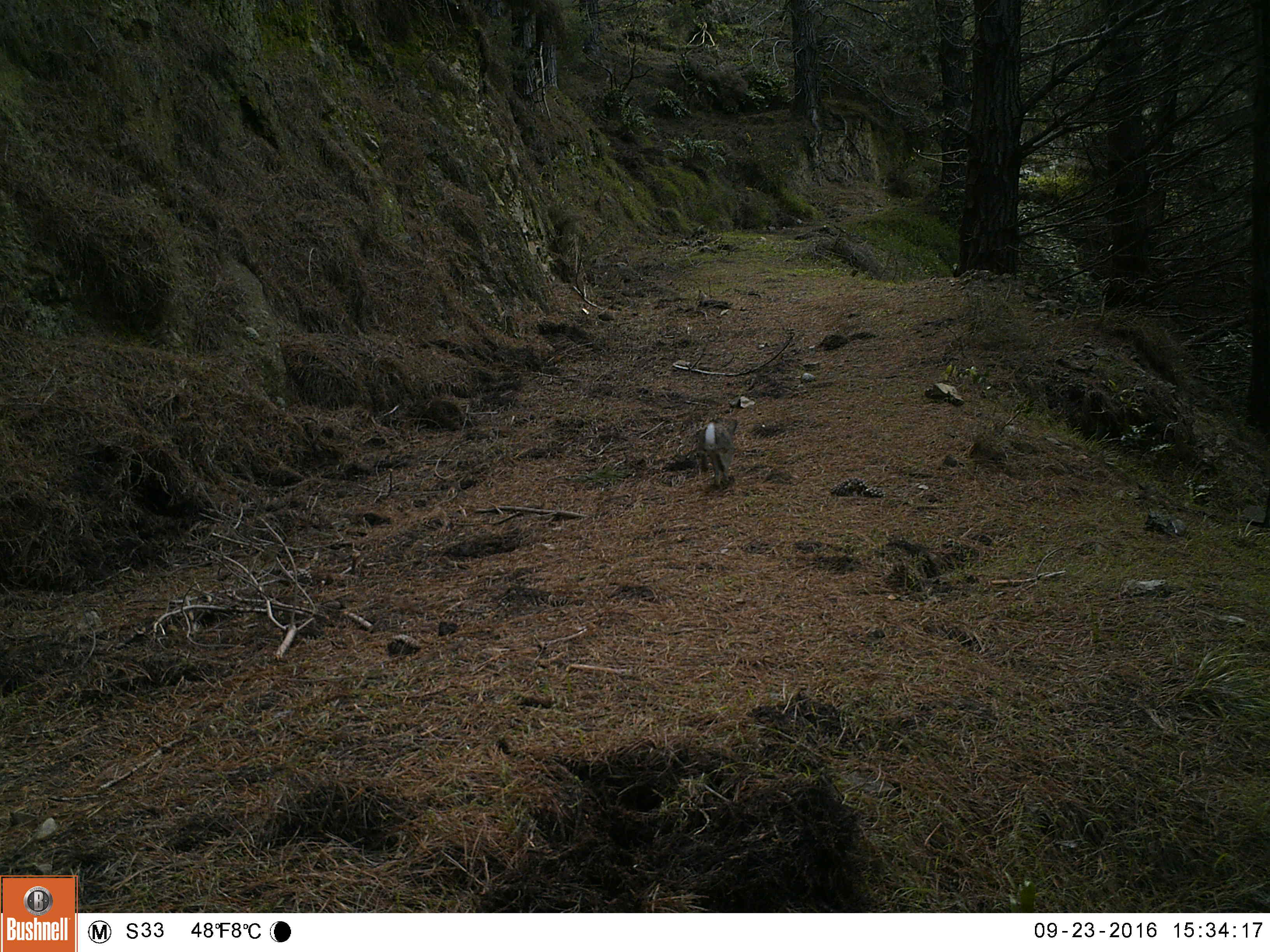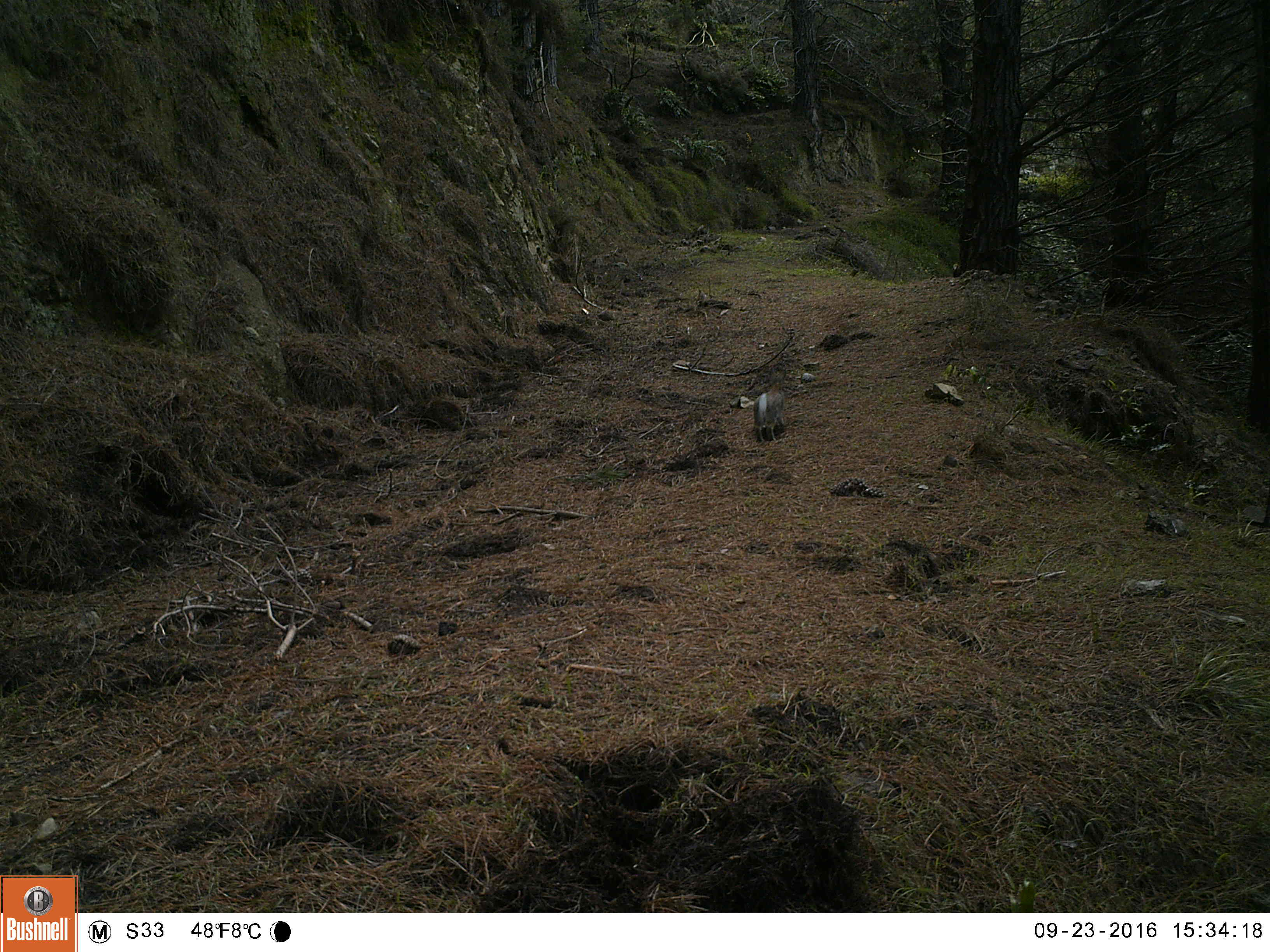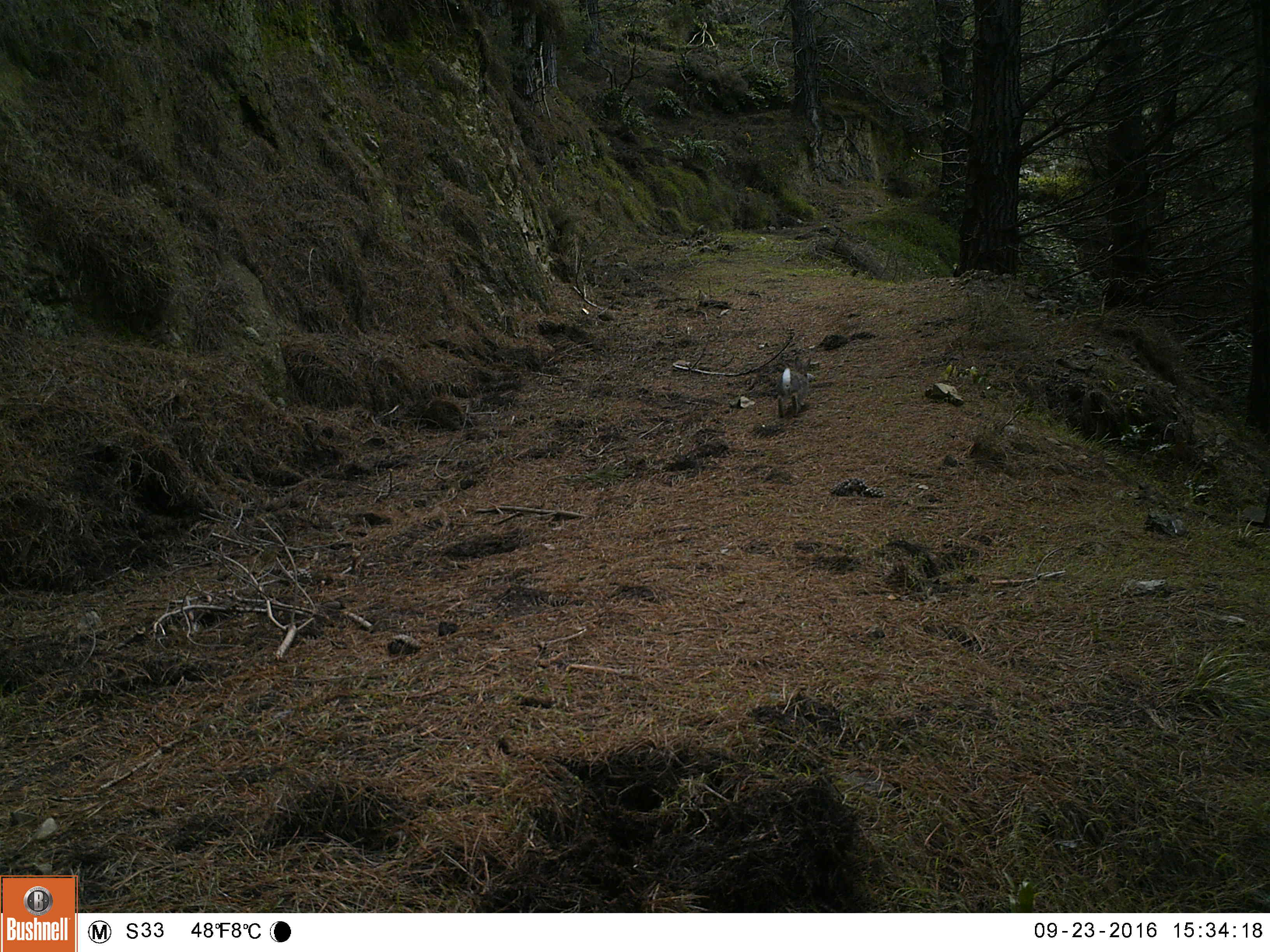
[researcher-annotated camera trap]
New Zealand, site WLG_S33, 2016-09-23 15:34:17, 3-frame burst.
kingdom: Animalia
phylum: Chordata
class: Mammalia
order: Lagomorpha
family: Leporidae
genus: Oryctolagus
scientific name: Oryctolagus cuniculus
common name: european rabbit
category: rabbit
Rabbit (european rabbit) (Oryctolagus cuniculus).